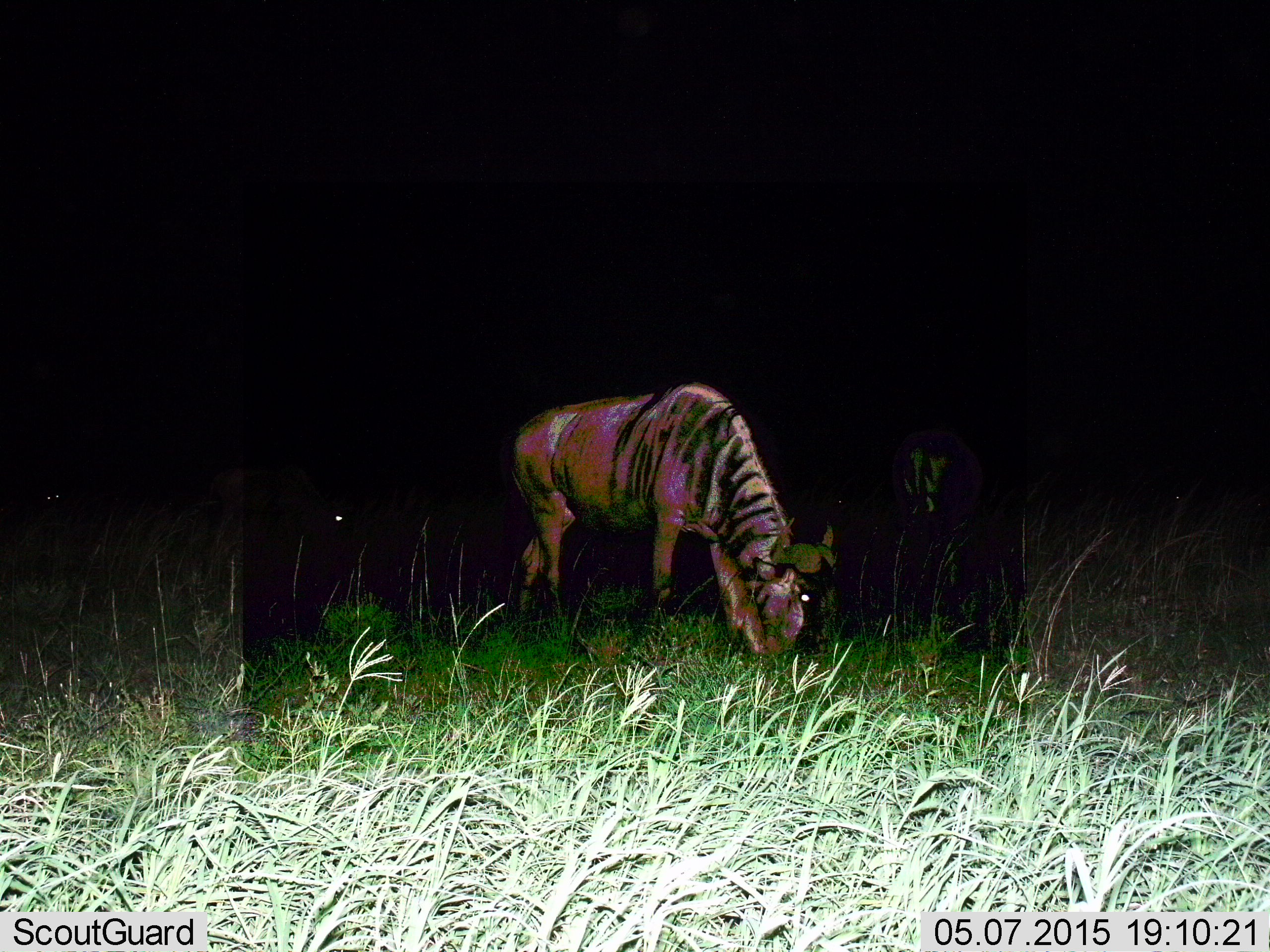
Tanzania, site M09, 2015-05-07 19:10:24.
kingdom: Animalia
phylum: Chordata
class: Mammalia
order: Artiodactyla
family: Bovidae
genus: Connochaetes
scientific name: Connochaetes taurinus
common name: blue wildebeest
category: wildebeest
Wildebeest (blue wildebeest) (Connochaetes taurinus), count 1. Behavior (volunteer vote fractions): standing 10%, resting 0%, moving 0%, interacting 0%. Young present (vote fraction): 0%. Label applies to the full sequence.